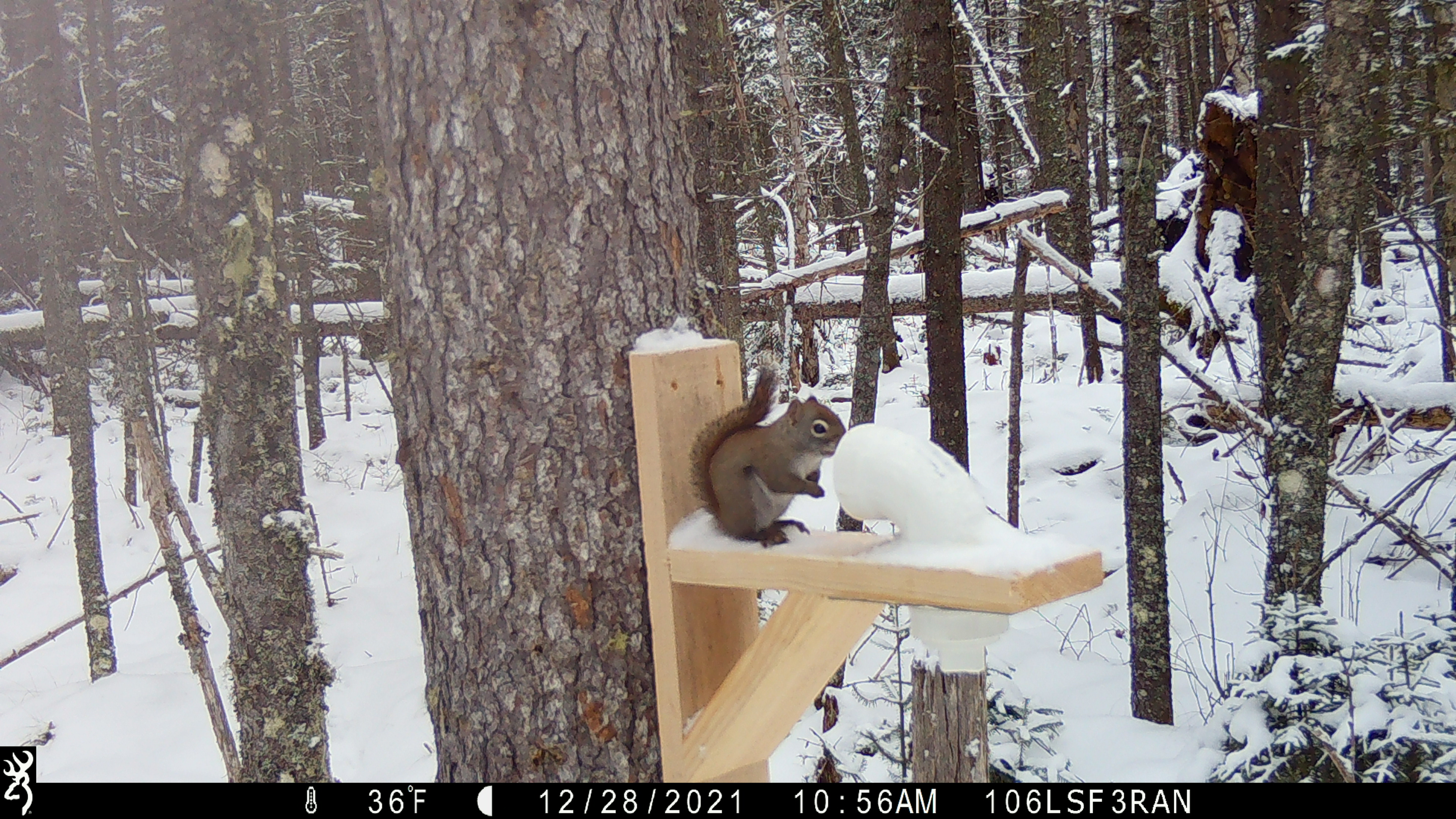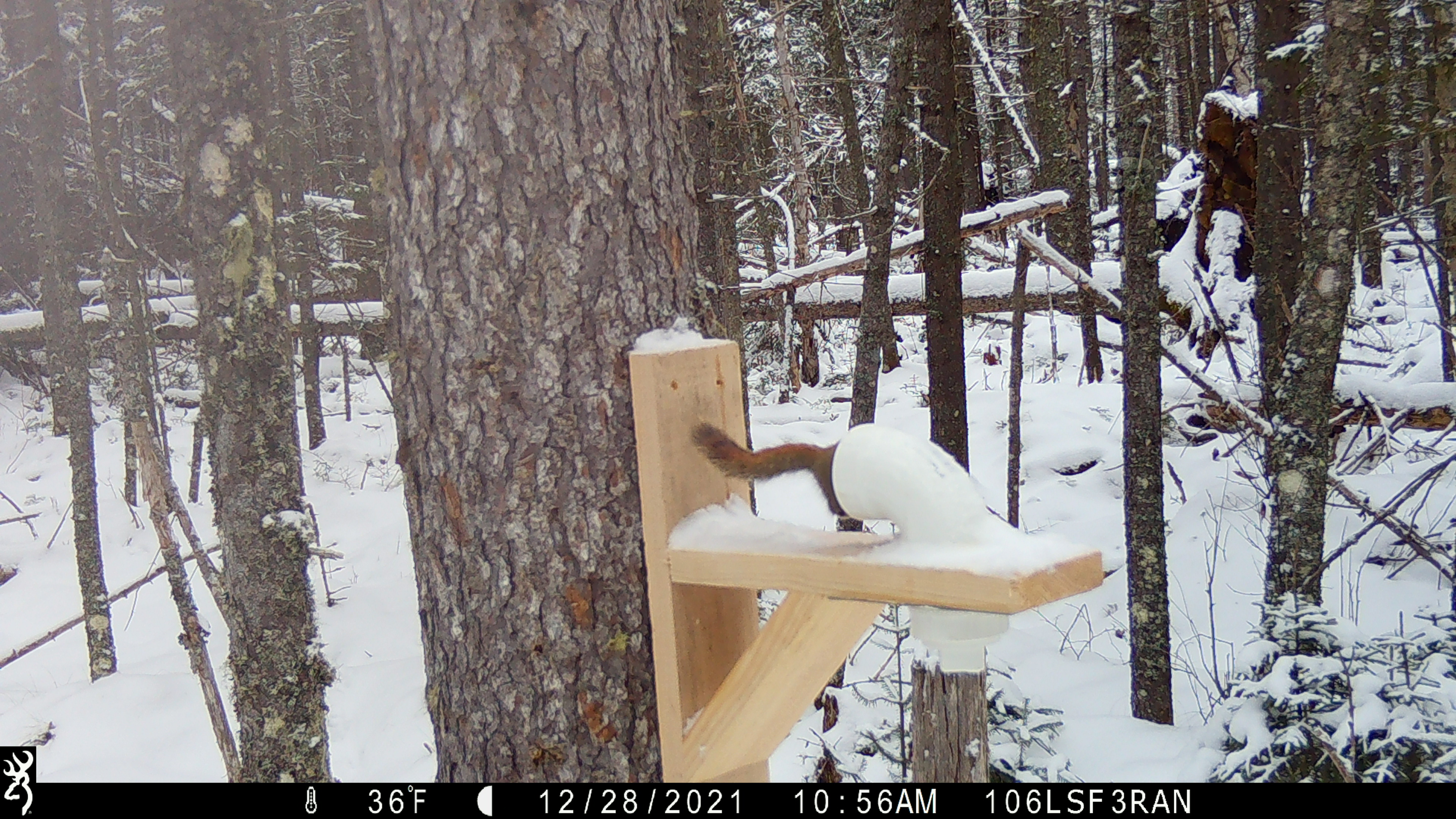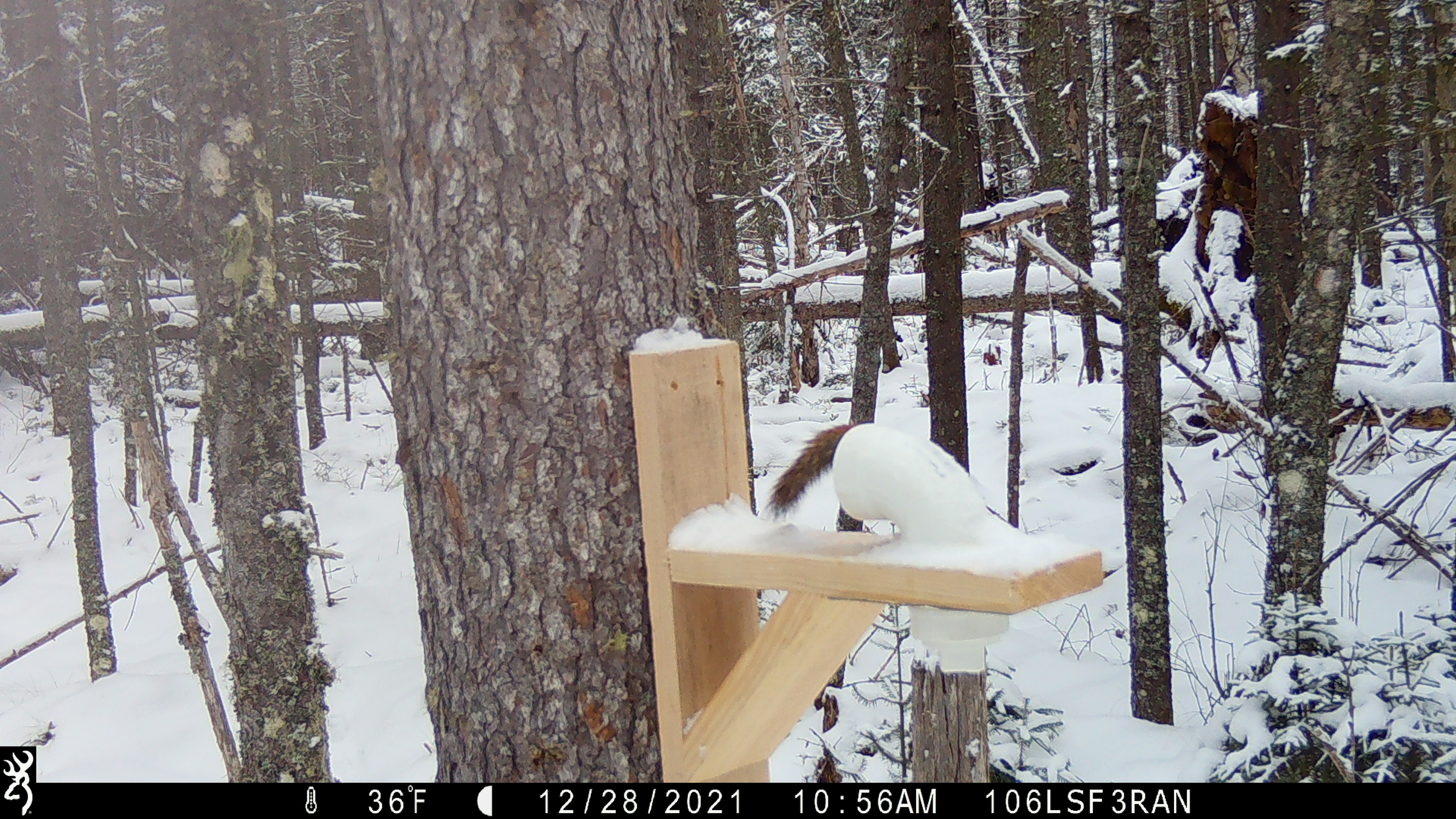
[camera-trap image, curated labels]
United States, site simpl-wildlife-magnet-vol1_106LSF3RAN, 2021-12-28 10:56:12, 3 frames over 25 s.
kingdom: Animalia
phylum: Chordata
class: Mammalia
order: Rodentia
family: Sciuridae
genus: Tamiasciurus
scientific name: Tamiasciurus hudsonicus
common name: red squirrel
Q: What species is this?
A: Red squirrel (Tamiasciurus hudsonicus).